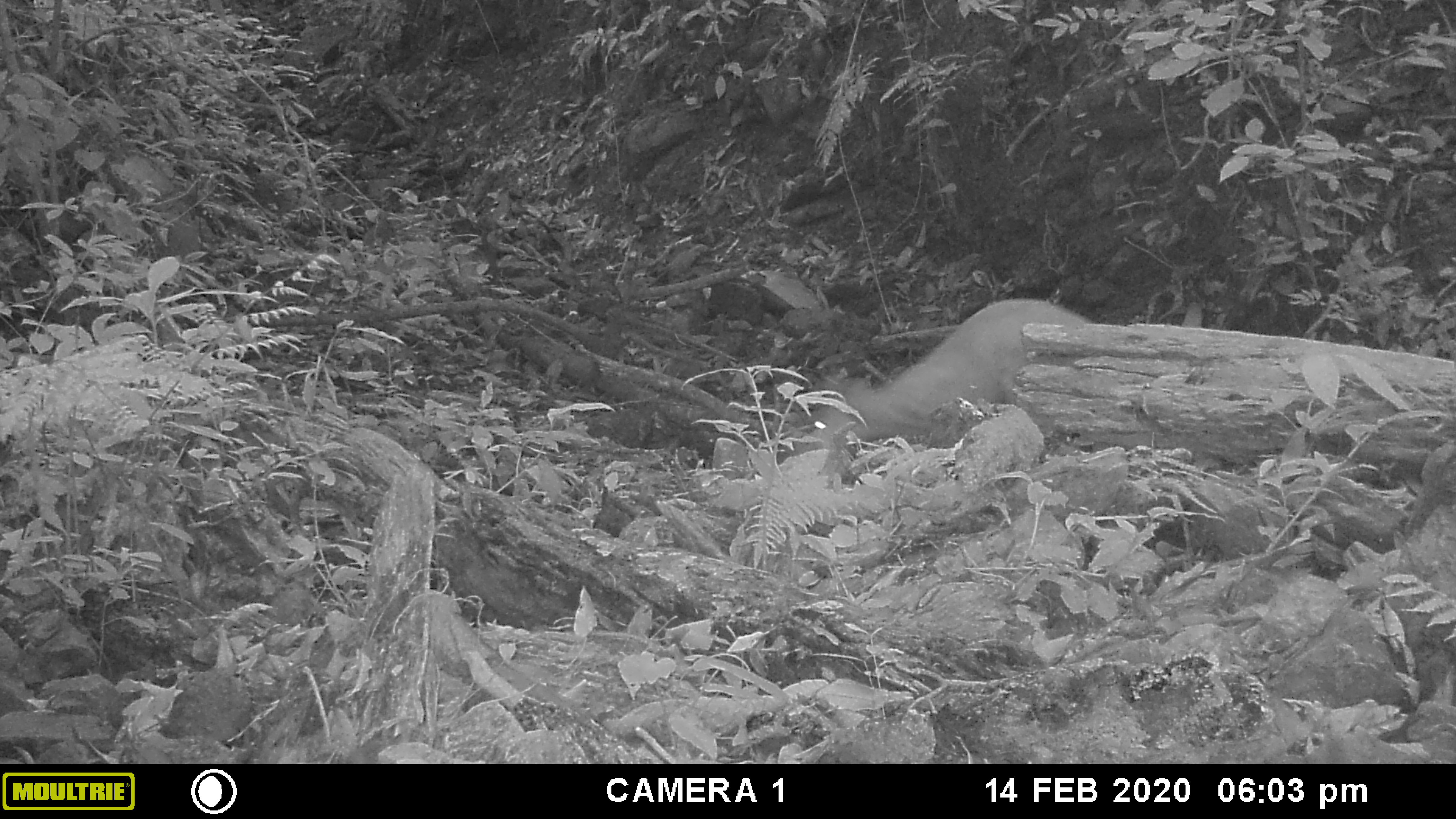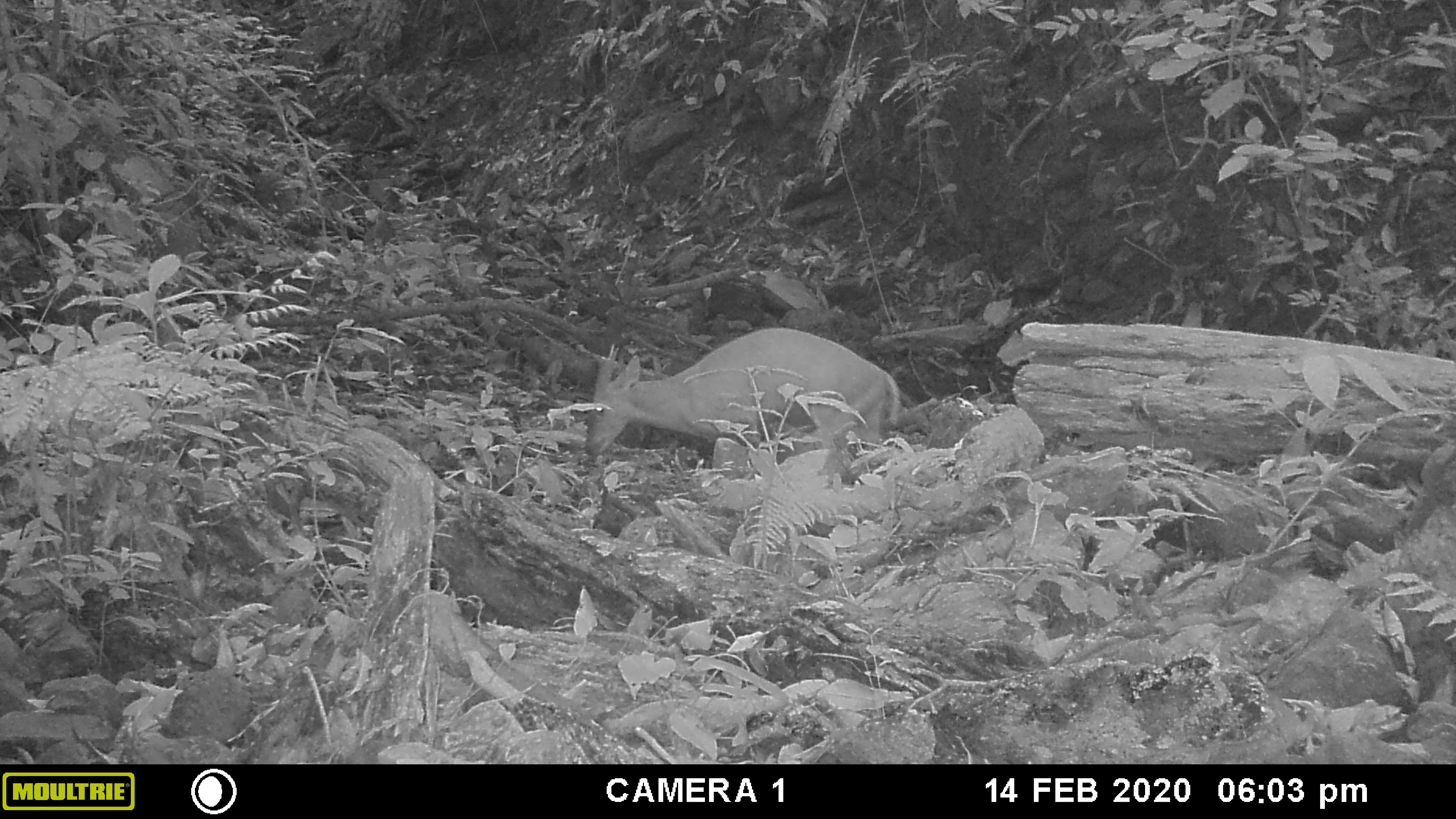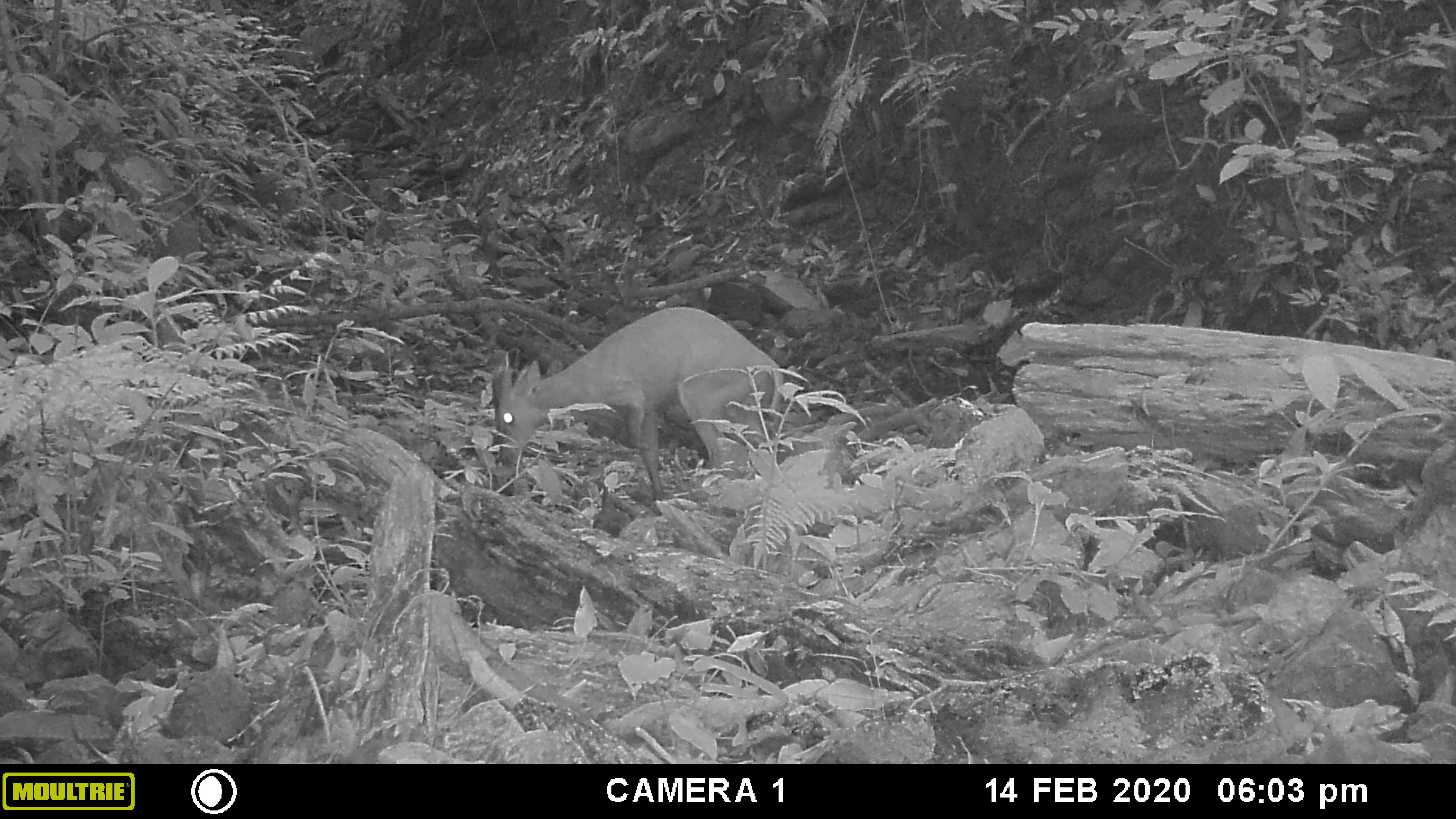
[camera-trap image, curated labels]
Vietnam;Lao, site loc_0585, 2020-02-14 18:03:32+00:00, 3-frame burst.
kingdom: Animalia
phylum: Chordata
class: Mammalia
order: Artiodactyla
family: Cervidae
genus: Muntiacus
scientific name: Muntiacus muntjak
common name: red muntjac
Red muntjac (Muntiacus muntjak). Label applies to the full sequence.